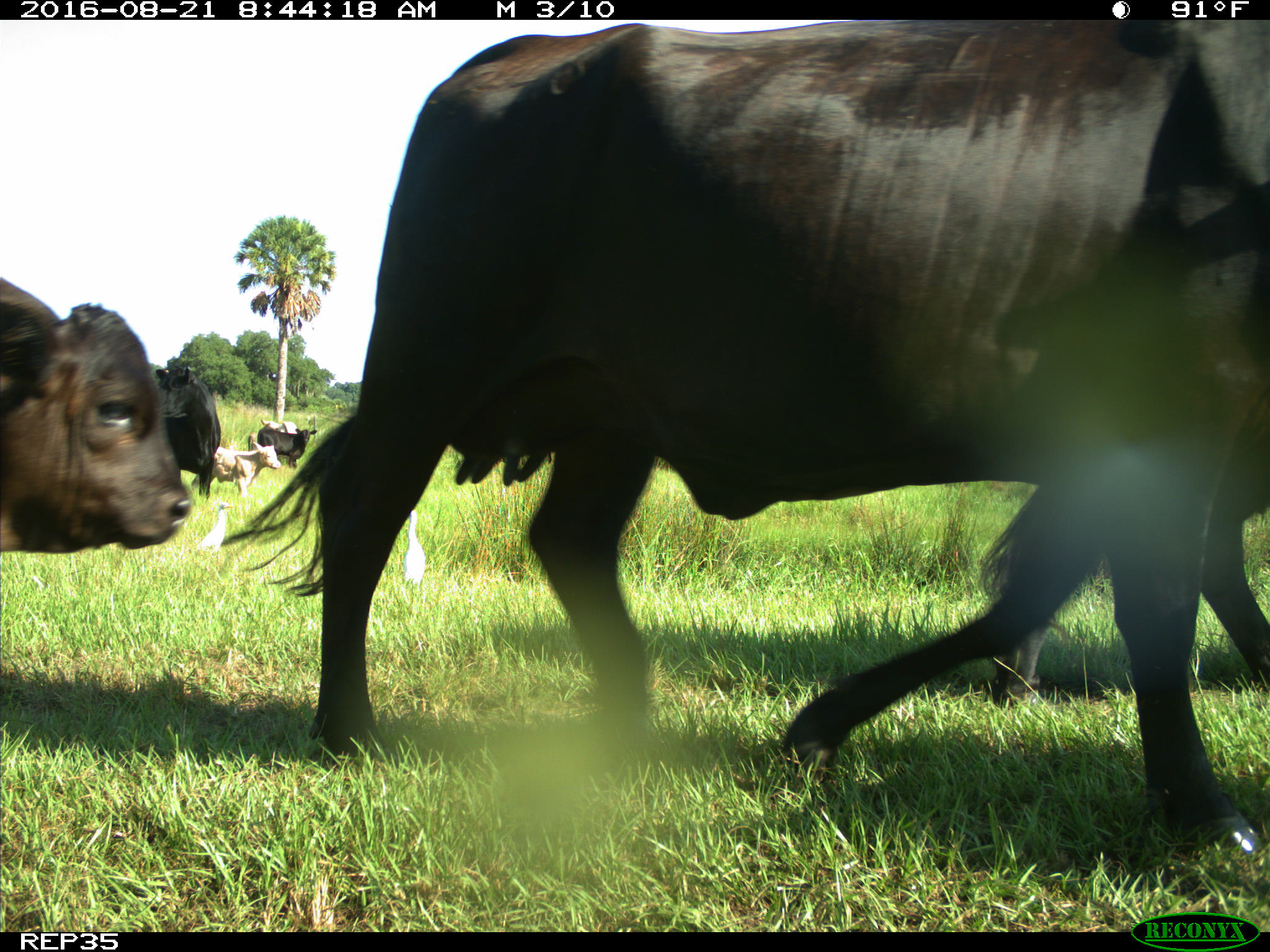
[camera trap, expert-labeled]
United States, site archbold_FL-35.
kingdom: Animalia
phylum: Chordata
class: Mammalia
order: Artiodactyla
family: Bovidae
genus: Bos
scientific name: Bos taurus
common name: domestic cow